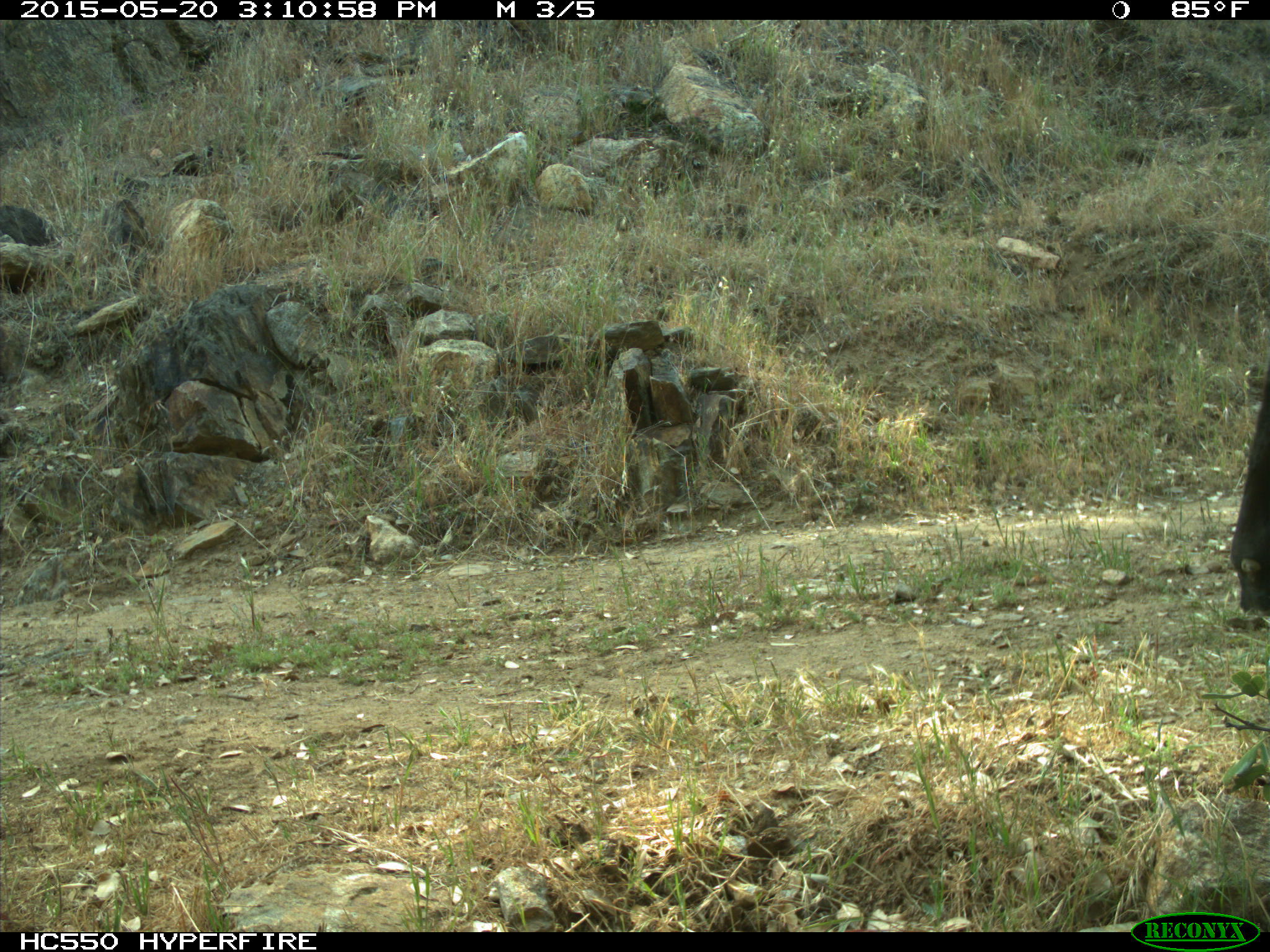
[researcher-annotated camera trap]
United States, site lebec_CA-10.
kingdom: Animalia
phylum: Chordata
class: Mammalia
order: Artiodactyla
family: Bovidae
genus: Bos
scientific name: Bos taurus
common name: domestic cow